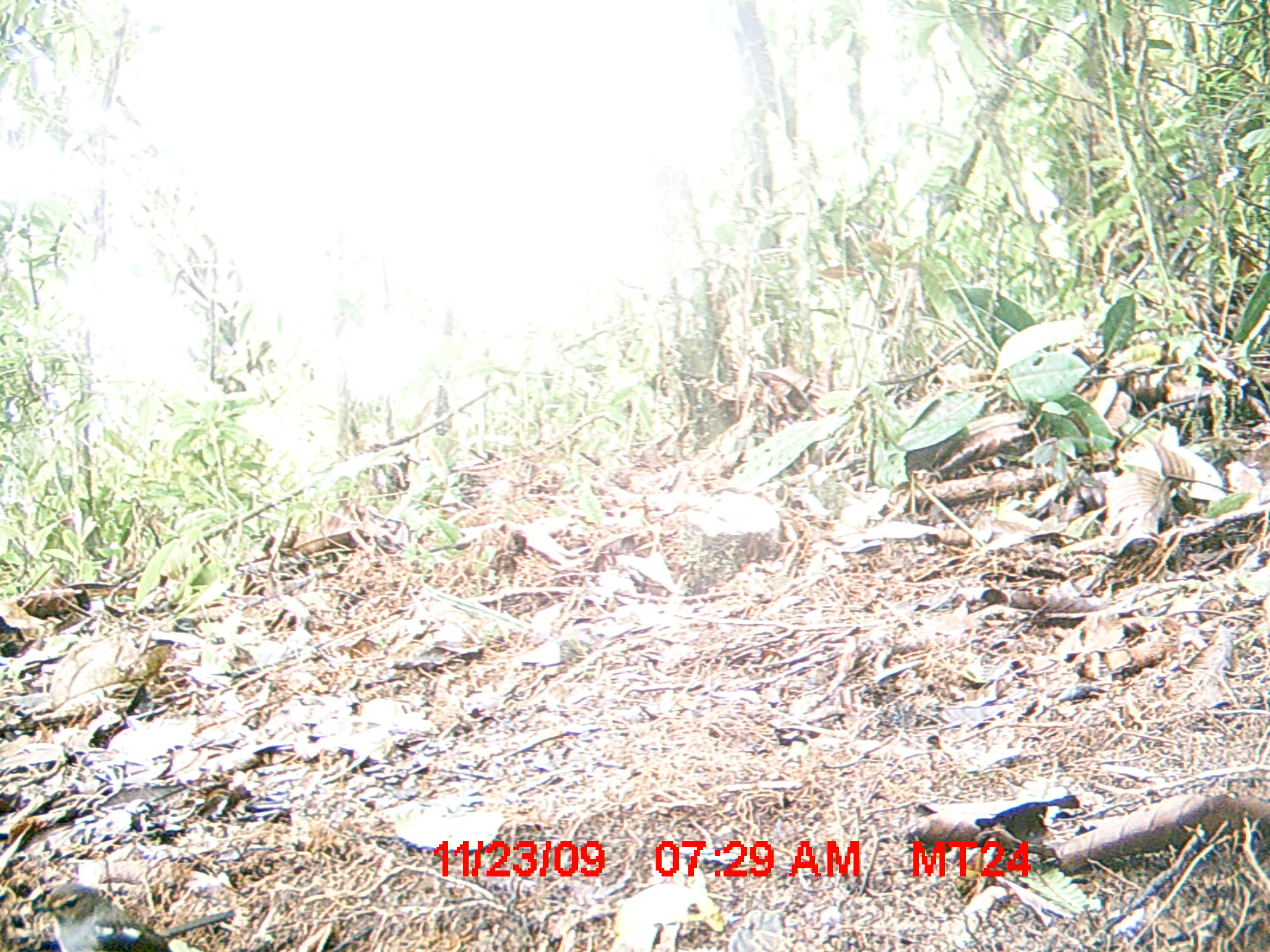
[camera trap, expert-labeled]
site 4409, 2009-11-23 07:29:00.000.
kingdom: Animalia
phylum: Chordata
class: Aves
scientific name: Aves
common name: bird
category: unknown bird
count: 1